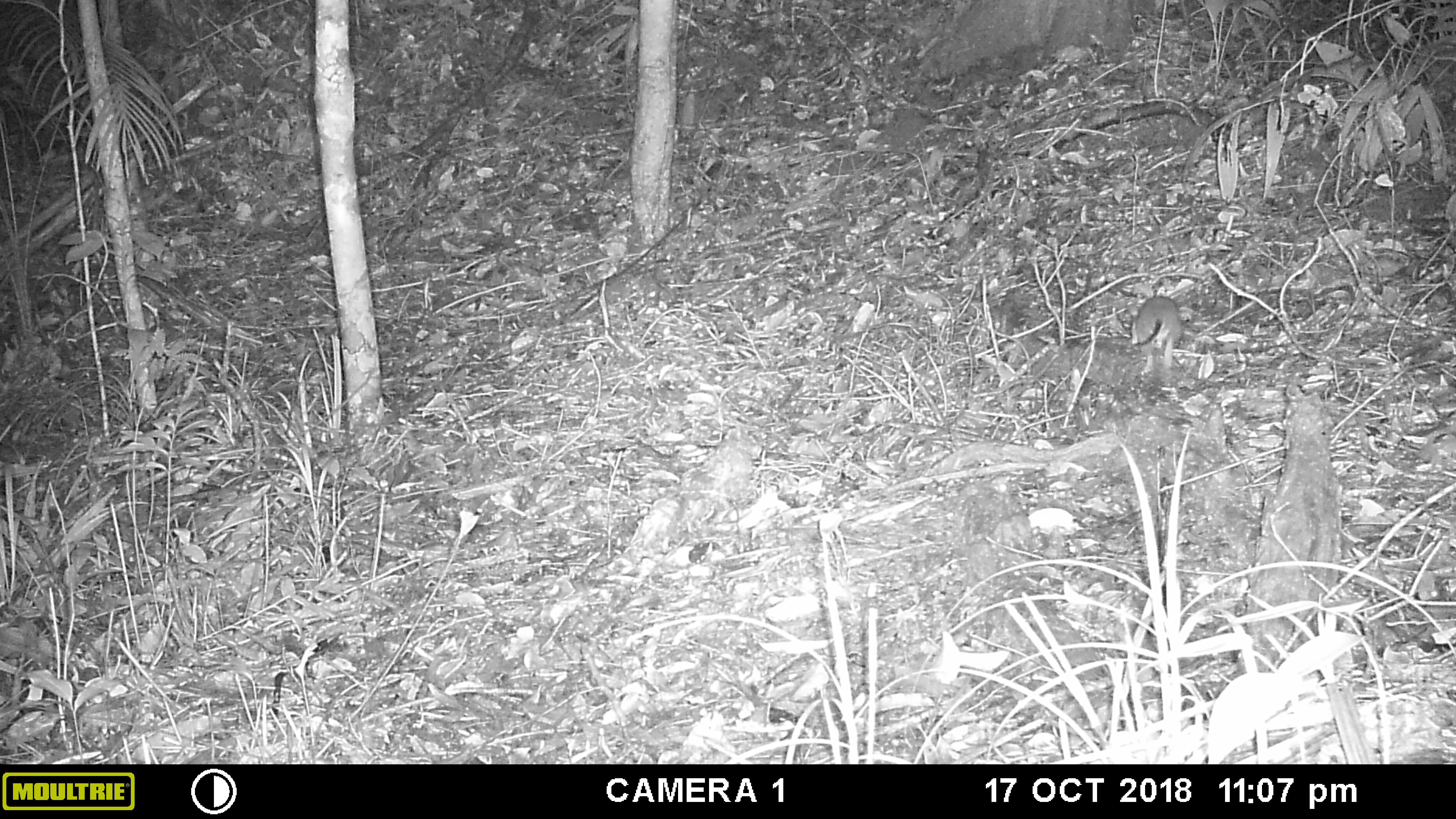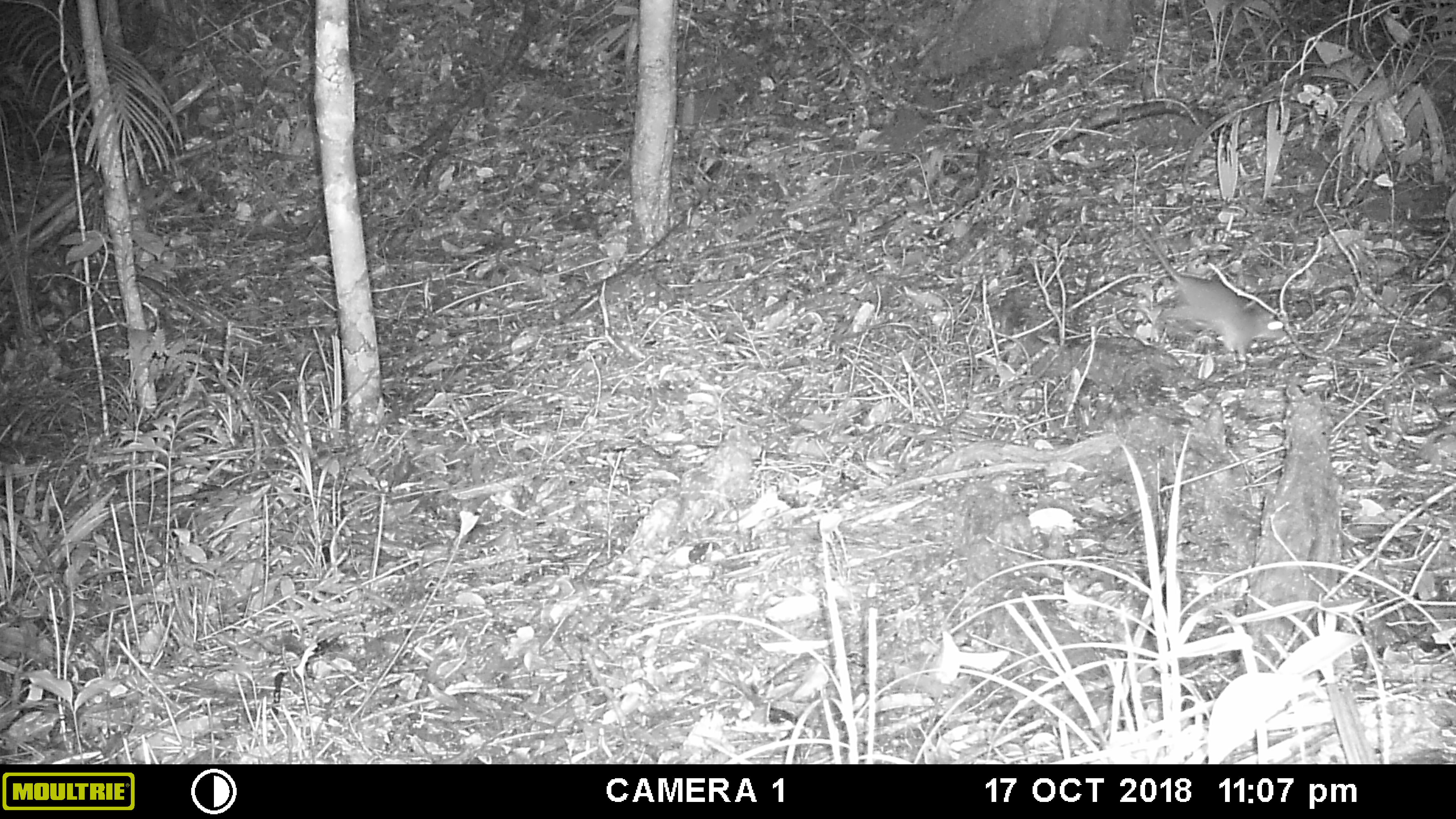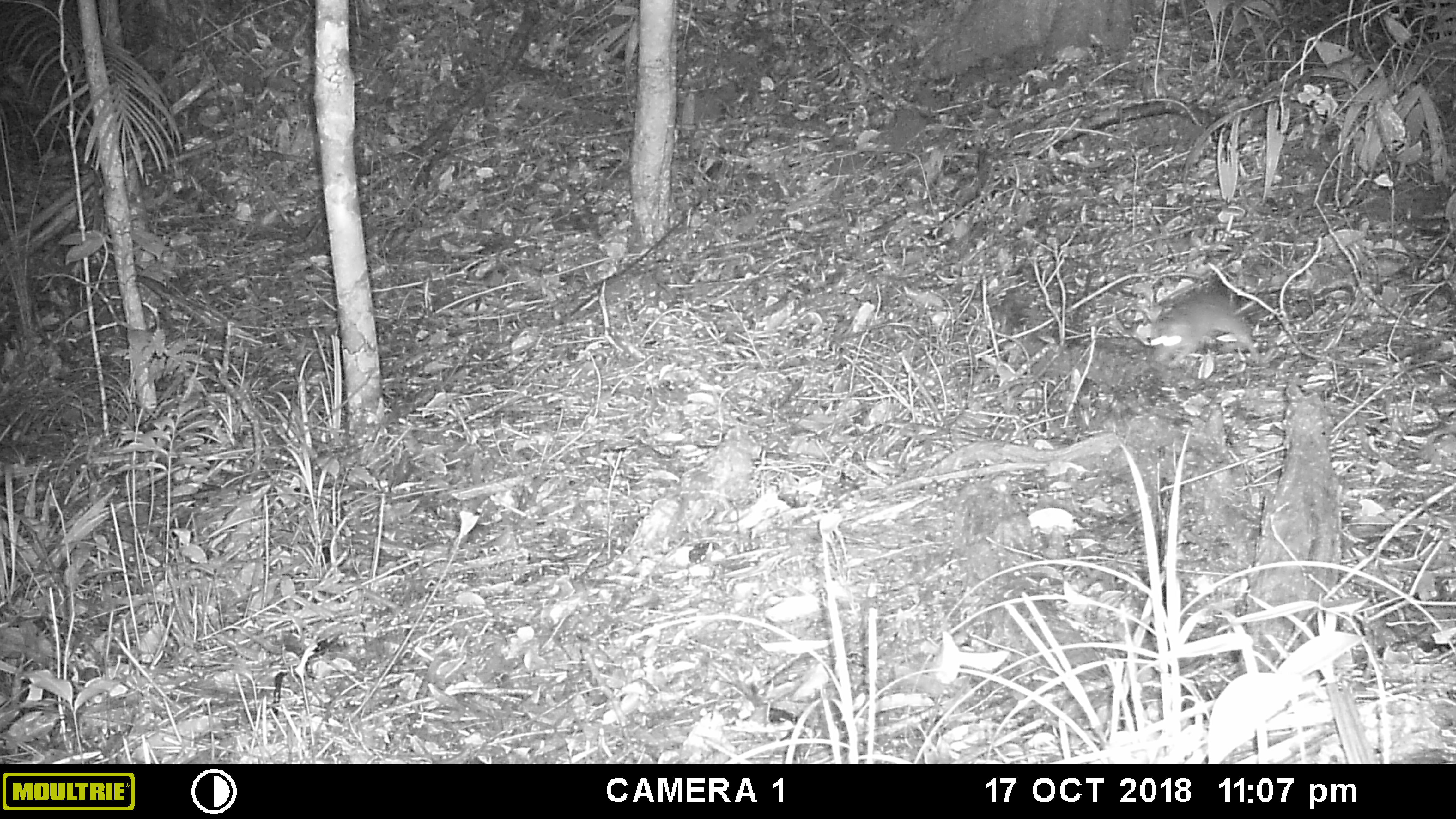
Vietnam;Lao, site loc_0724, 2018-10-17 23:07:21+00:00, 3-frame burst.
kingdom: Animalia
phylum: Chordata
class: Mammalia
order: Rodentia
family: Muridae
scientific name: Muridae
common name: old-world mice and rats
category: unidentified murid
Unidentified murid (old-world mice and rats) (Muridae). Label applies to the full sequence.